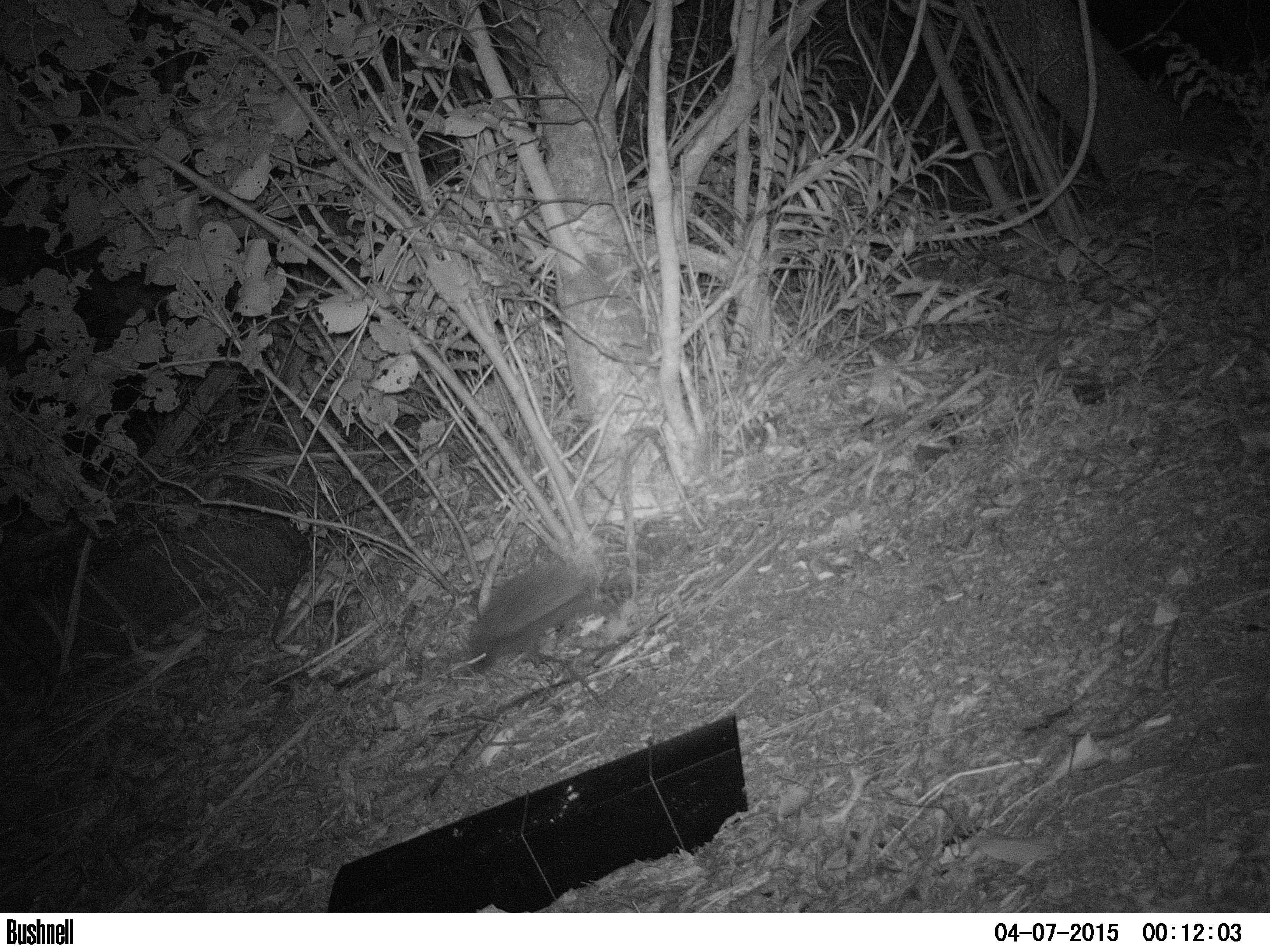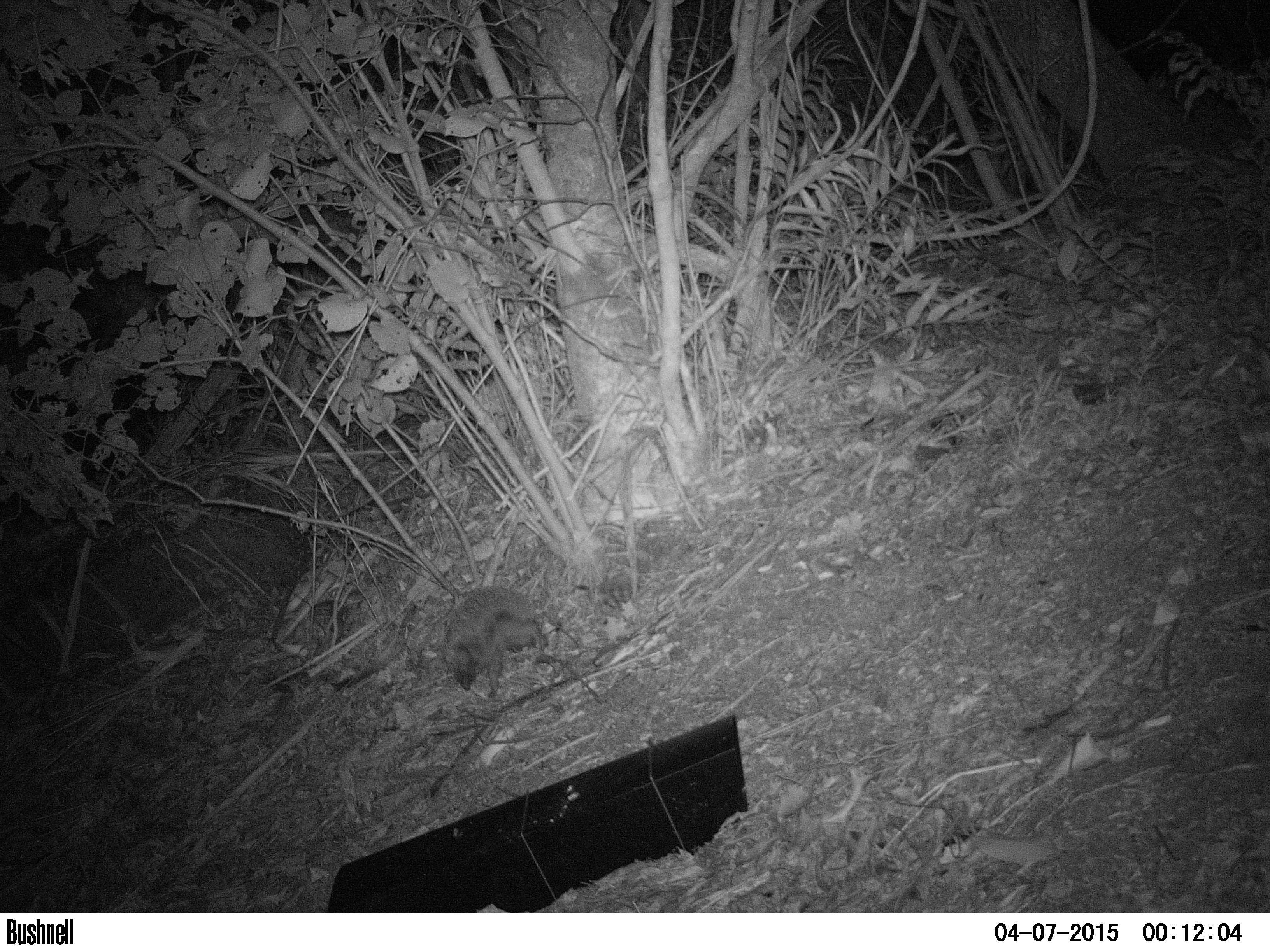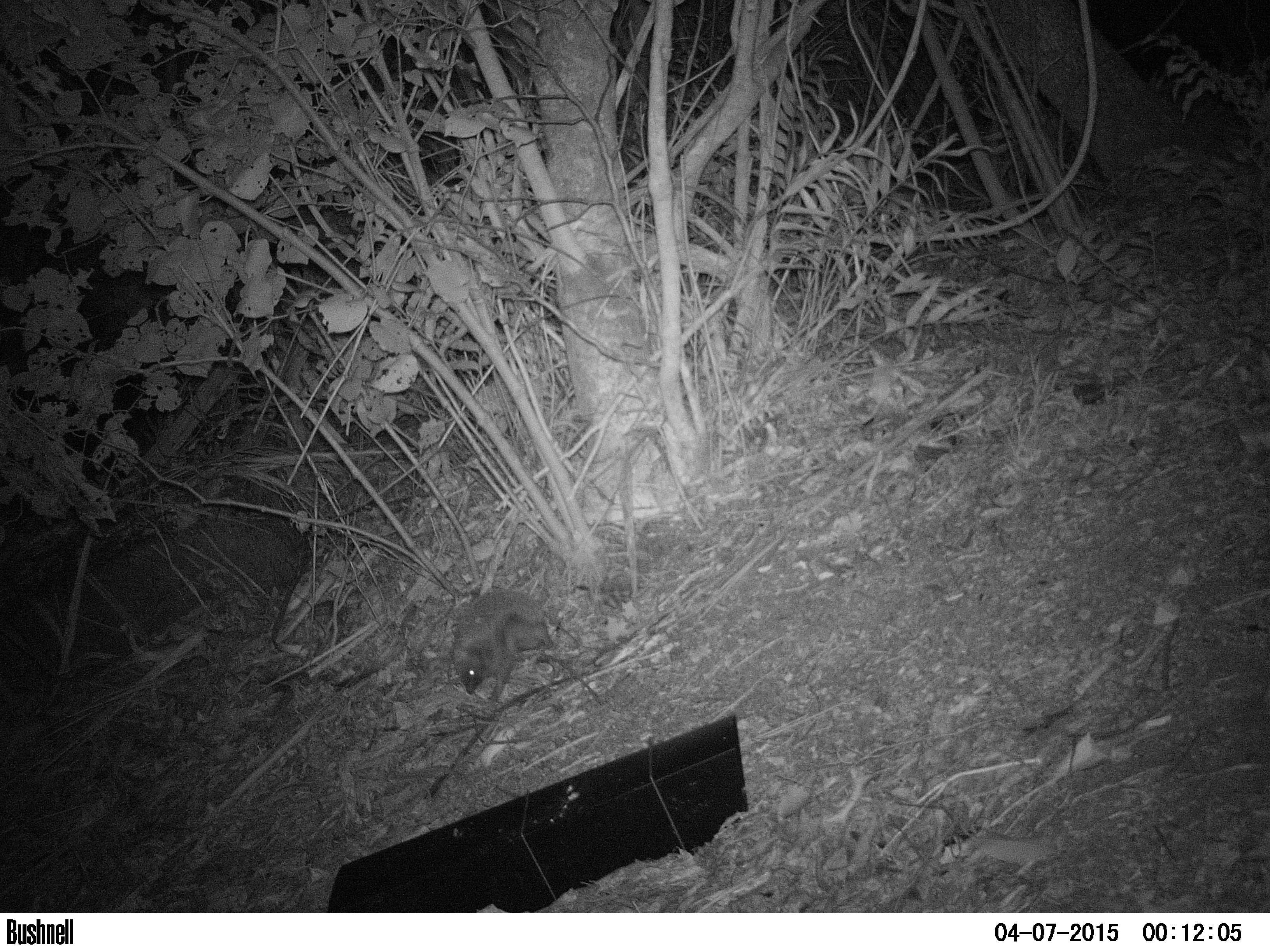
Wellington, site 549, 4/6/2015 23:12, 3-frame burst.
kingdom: Animalia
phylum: Chordata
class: Mammalia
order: Eulipotyphla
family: Erinaceidae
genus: Erinaceus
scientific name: Erinaceus europaeus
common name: hedgehog